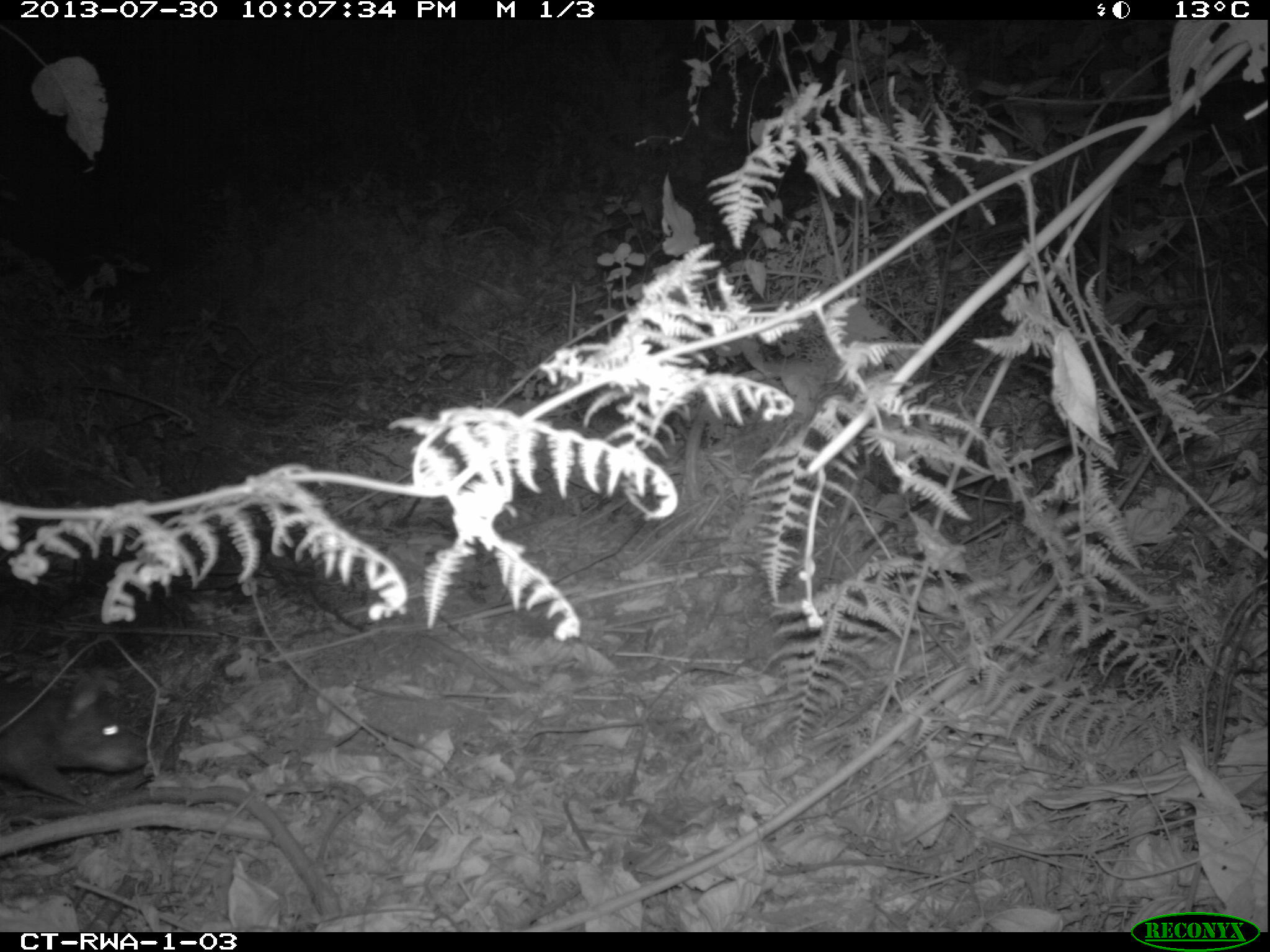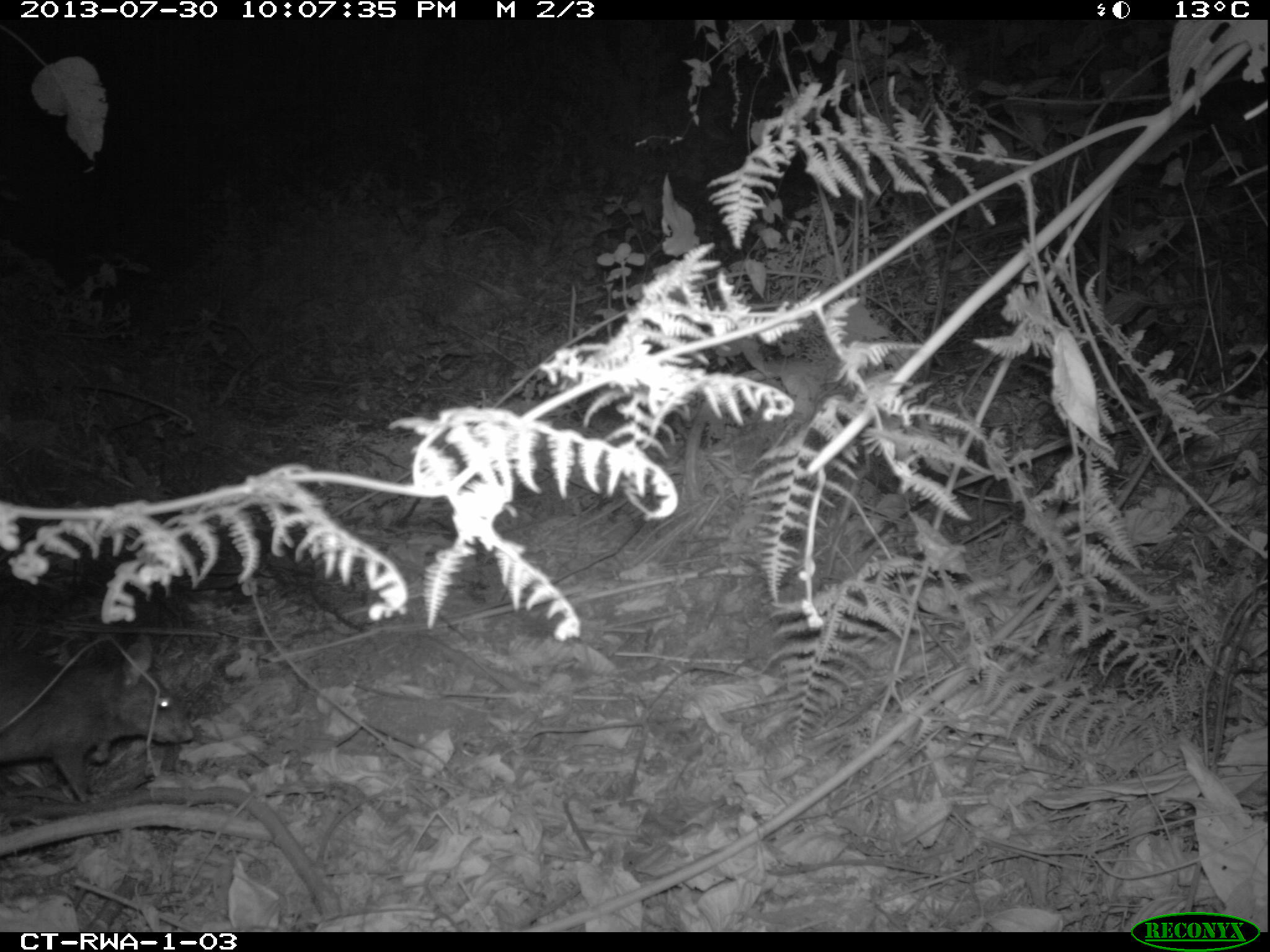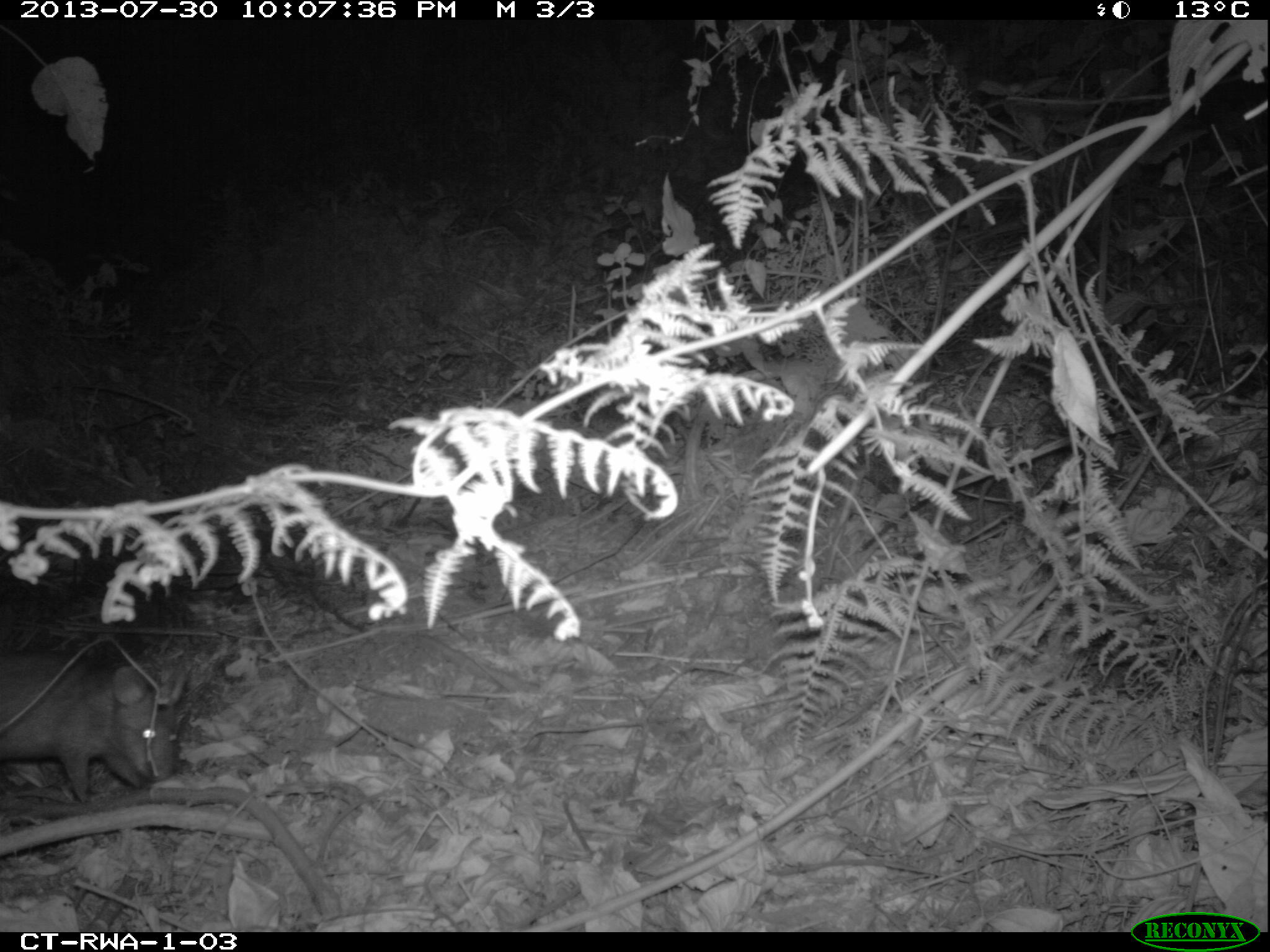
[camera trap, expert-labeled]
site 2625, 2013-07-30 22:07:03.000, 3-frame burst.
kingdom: Animalia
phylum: Chordata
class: Mammalia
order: Rodentia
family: Nesomyidae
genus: Cricetomys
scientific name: Cricetomys gambianus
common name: african giant pouched rat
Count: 1.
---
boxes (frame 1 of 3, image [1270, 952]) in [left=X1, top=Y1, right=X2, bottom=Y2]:
cricetomys gambianus: [left=0, top=656, right=149, bottom=806]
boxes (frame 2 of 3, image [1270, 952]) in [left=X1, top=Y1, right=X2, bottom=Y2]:
cricetomys gambianus: [left=0, top=639, right=193, bottom=806]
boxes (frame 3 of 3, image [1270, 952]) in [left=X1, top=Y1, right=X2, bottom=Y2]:
cricetomys gambianus: [left=0, top=639, right=184, bottom=804]